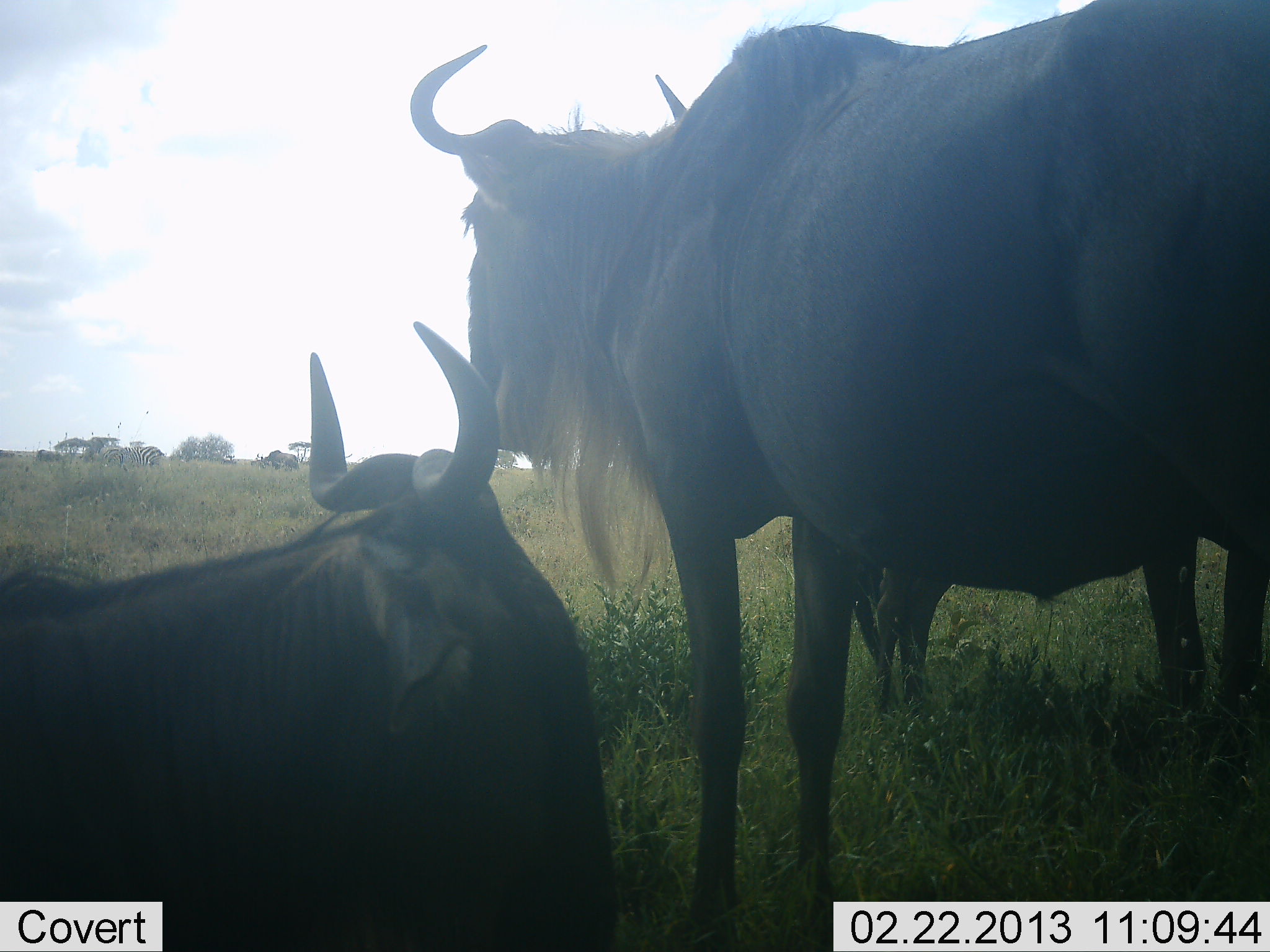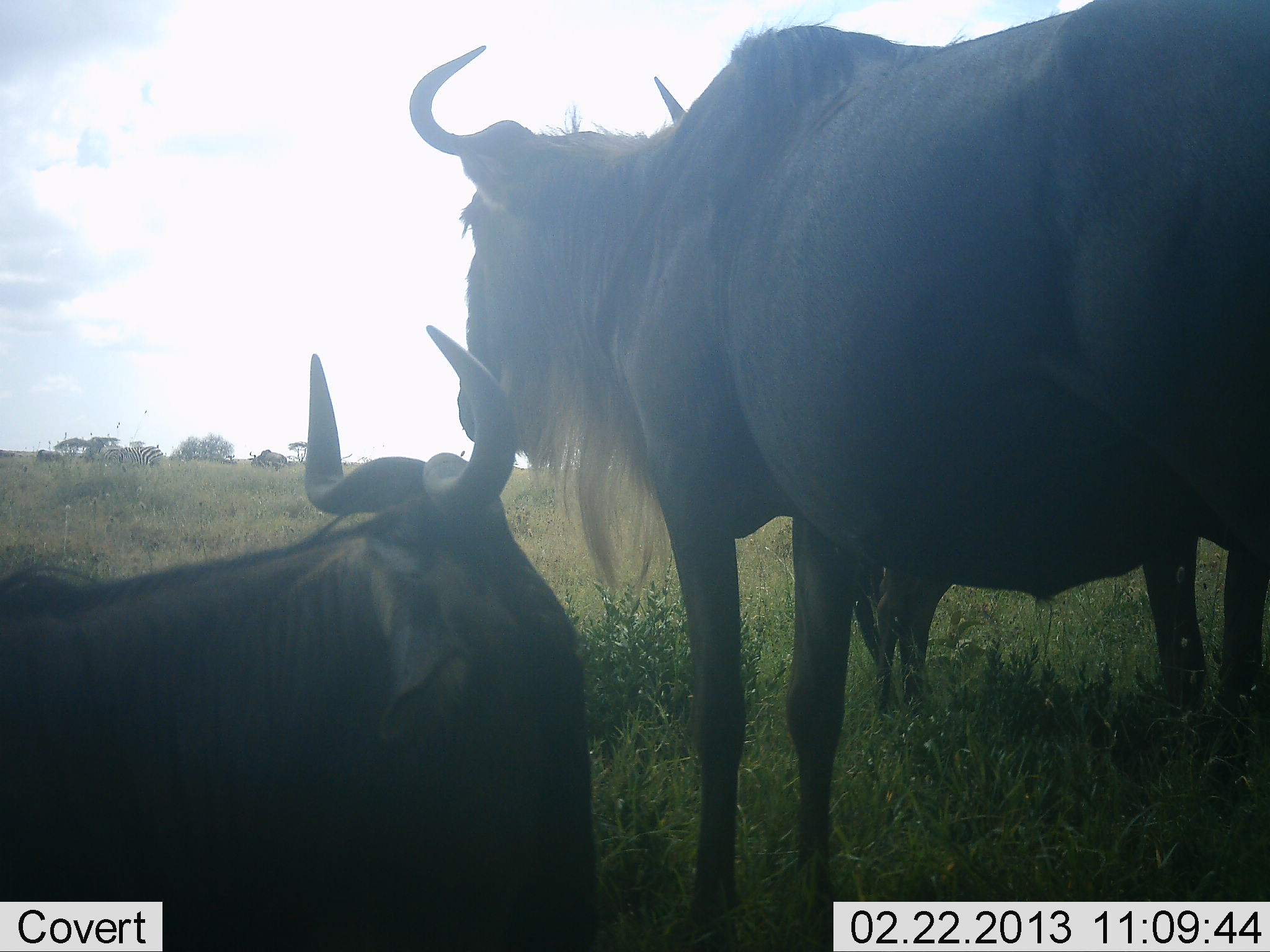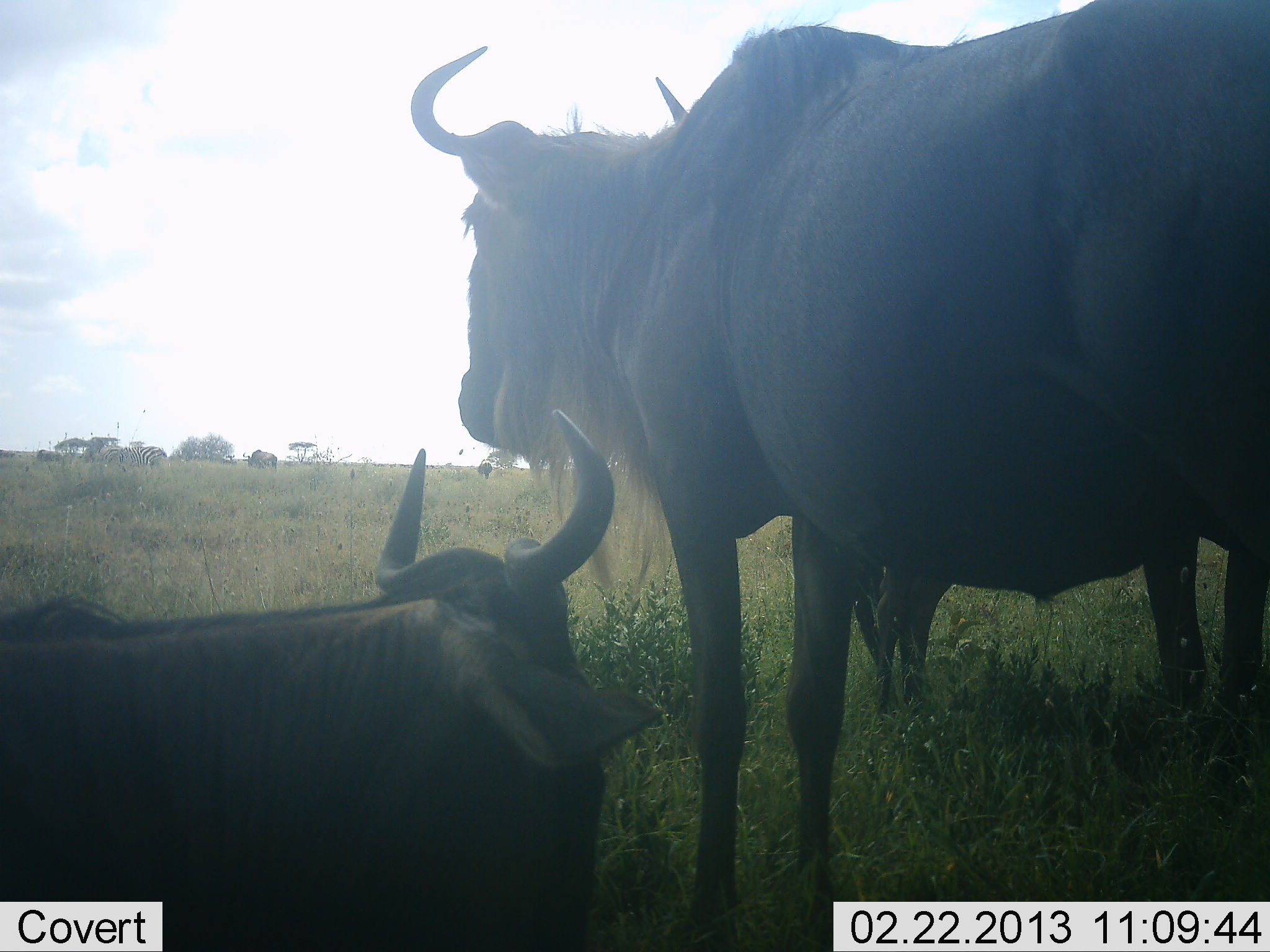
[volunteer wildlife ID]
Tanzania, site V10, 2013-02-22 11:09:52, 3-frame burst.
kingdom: Animalia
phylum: Chordata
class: Mammalia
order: Artiodactyla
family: Bovidae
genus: Connochaetes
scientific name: Connochaetes taurinus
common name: blue wildebeest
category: wildebeest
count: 3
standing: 88%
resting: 83%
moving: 20%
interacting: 0%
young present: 5%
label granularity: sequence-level